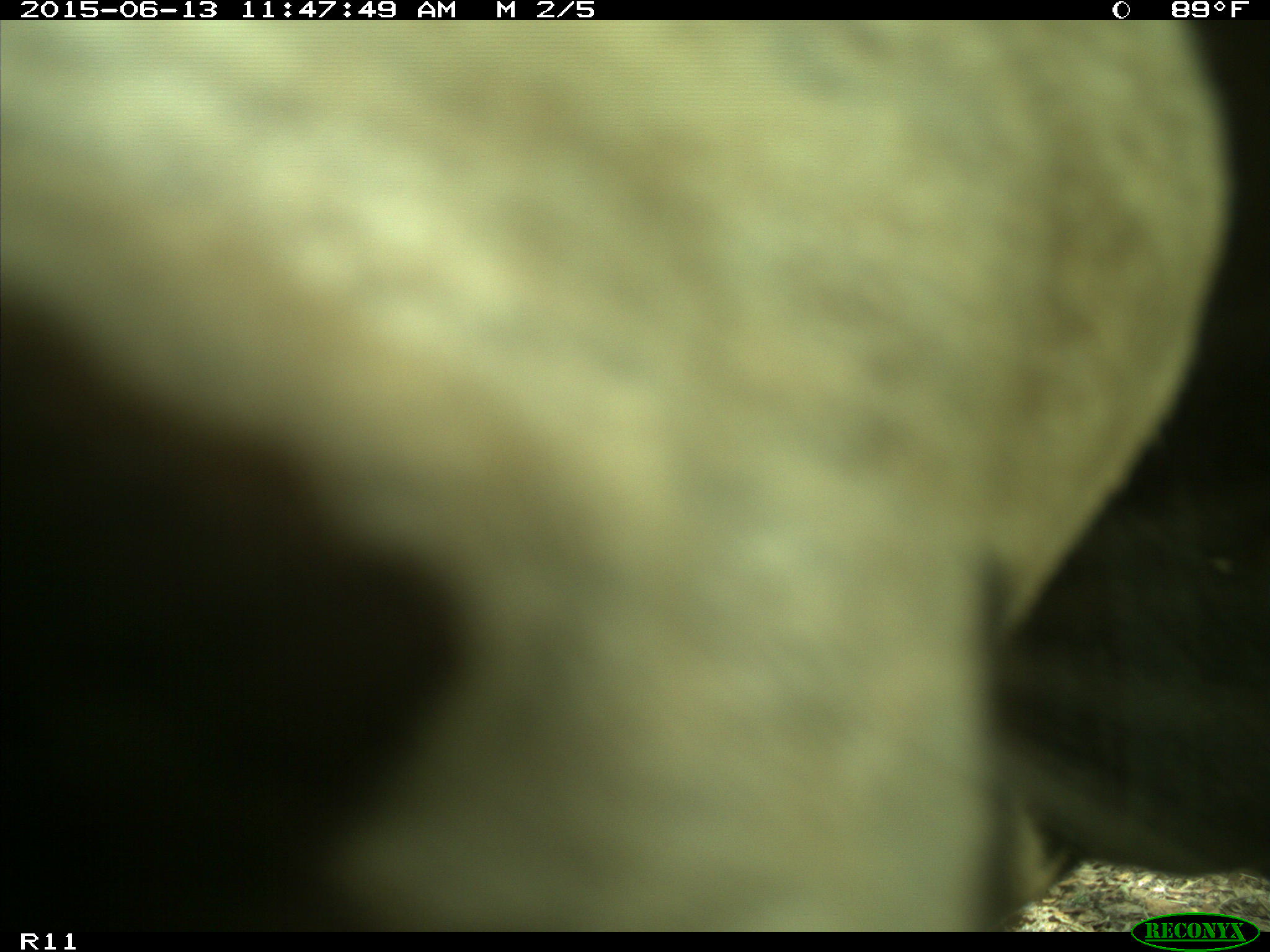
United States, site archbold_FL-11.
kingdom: Animalia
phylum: Chordata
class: Mammalia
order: Artiodactyla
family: Bovidae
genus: Bos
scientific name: Bos taurus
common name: domestic cow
Bos taurus (domestic cow).